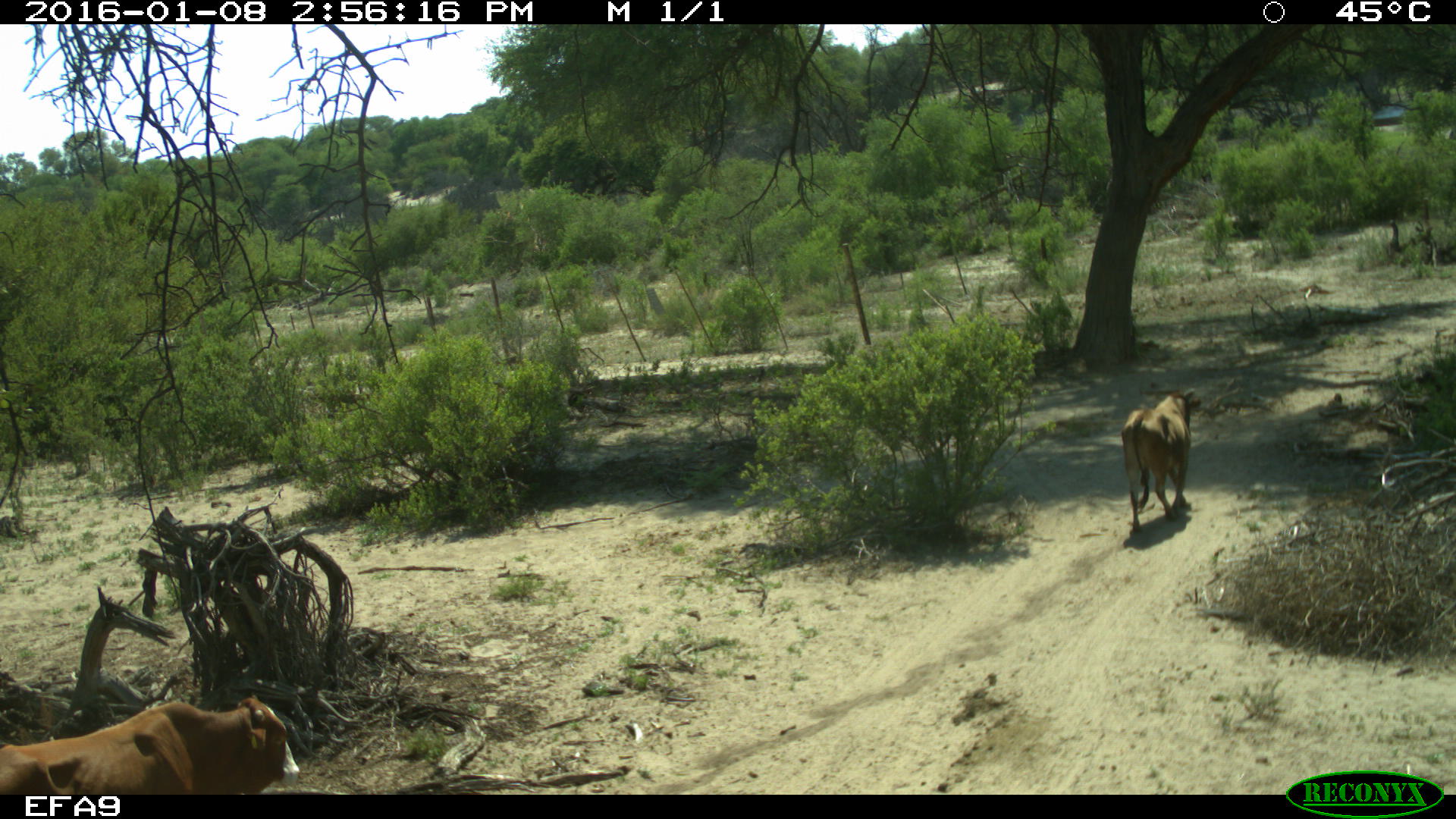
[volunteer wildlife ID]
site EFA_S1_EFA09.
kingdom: Animalia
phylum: Chordata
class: Mammalia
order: Artiodactyla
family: Bovidae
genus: Bos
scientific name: Bos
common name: cattle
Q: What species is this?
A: Cattle (Bos).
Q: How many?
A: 2.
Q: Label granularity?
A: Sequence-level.